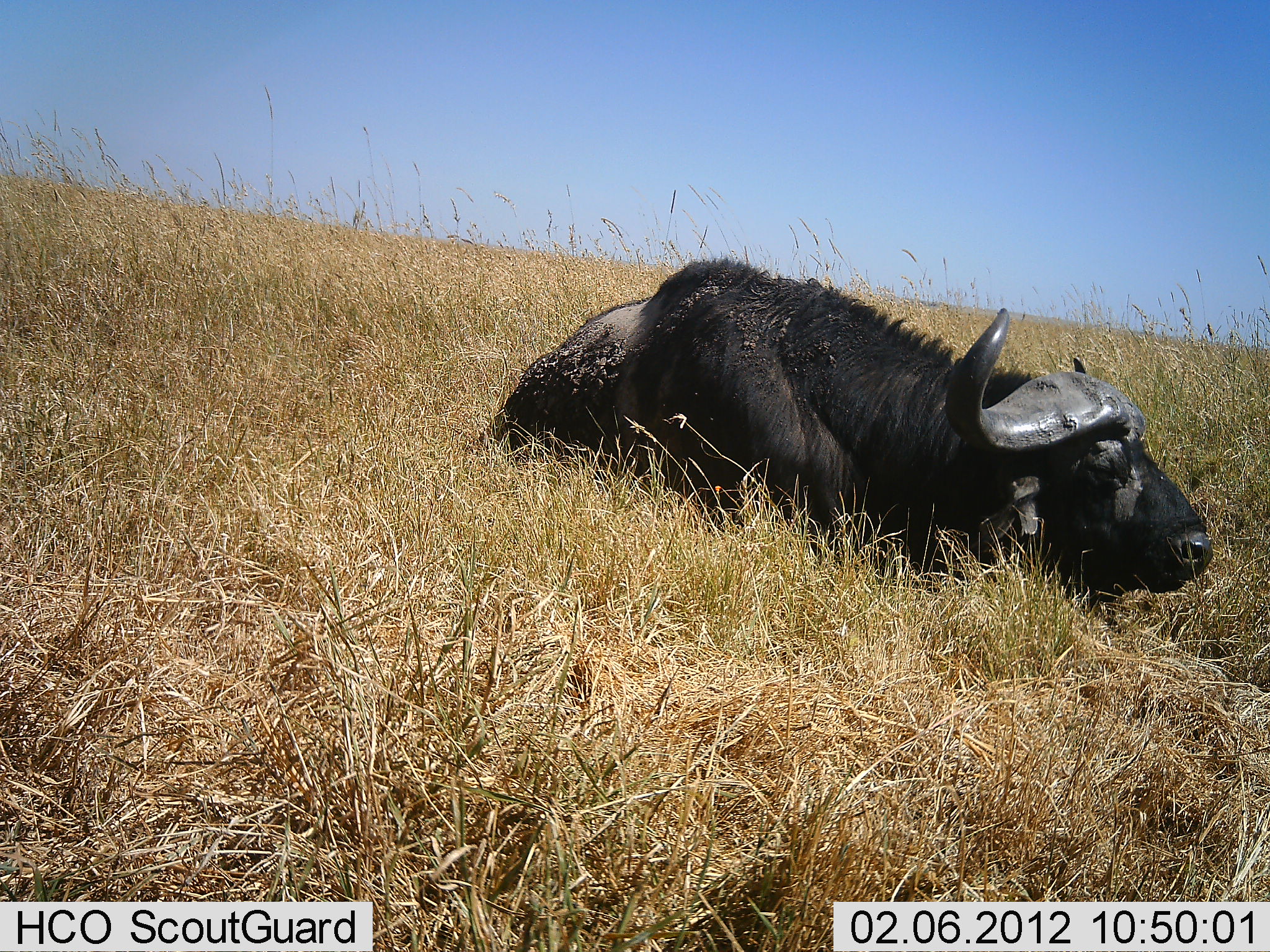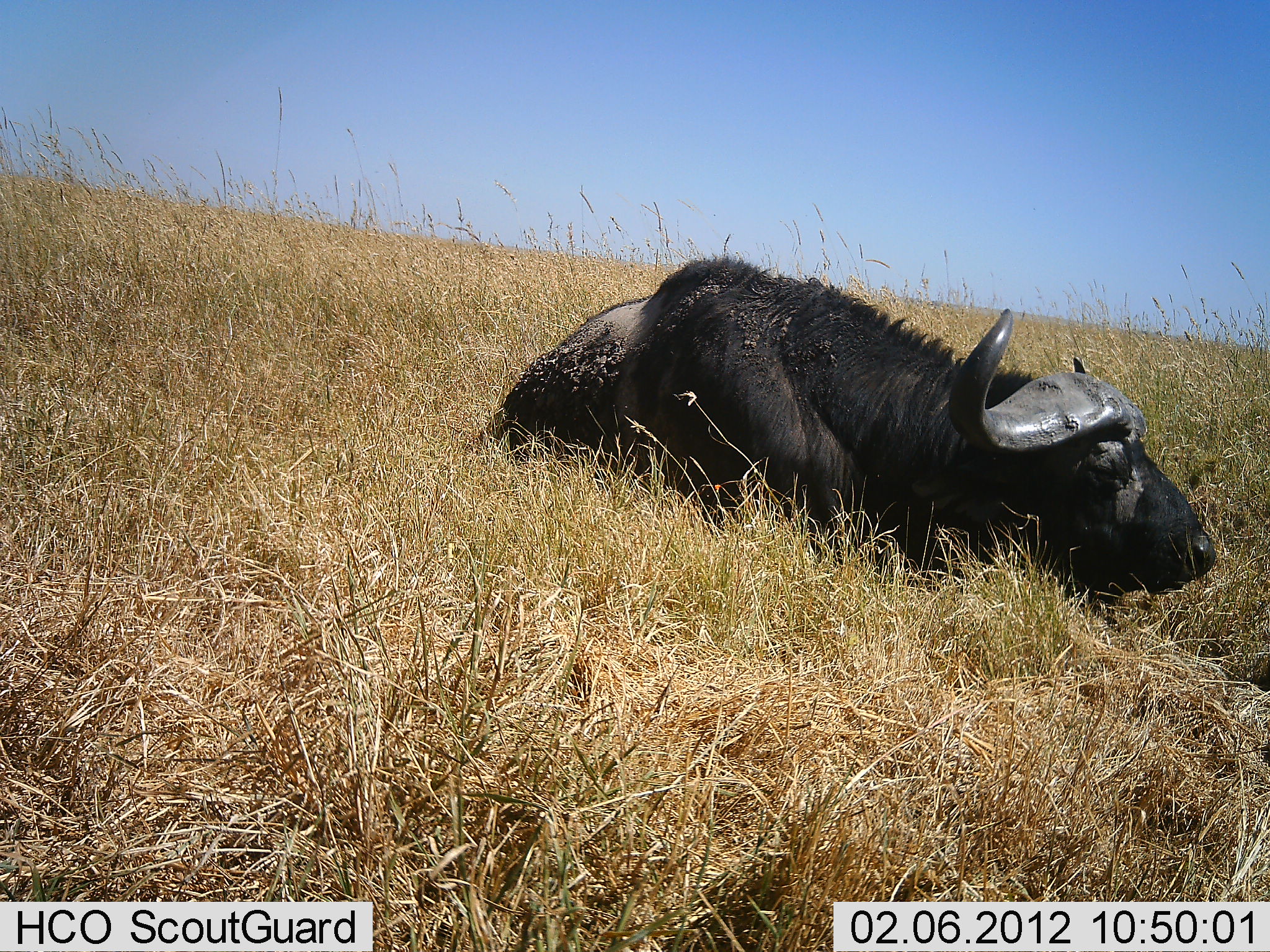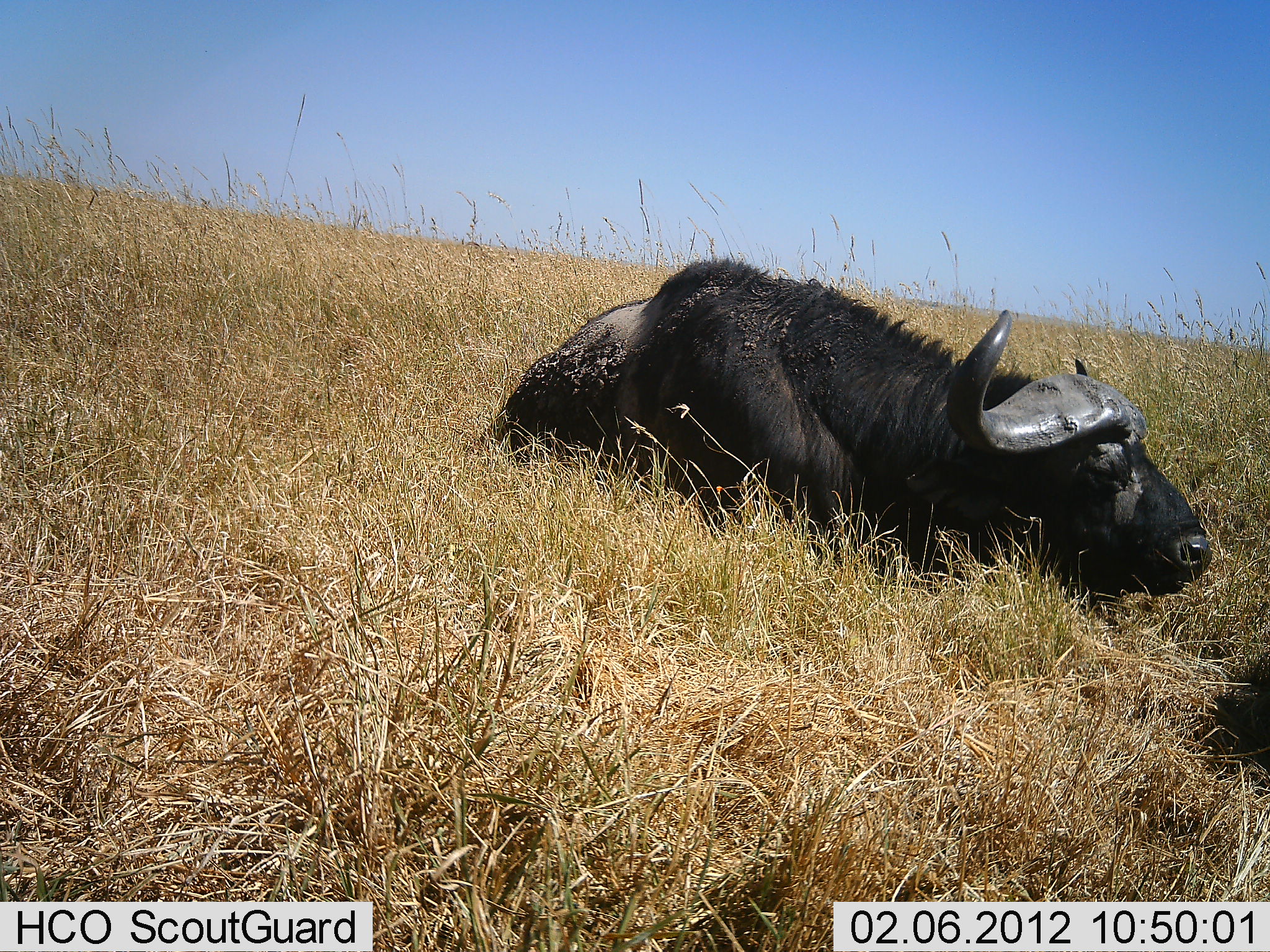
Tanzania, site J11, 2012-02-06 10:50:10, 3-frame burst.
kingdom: Animalia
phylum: Chordata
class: Mammalia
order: Artiodactyla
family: Bovidae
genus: Syncerus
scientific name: Syncerus caffer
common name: cape buffalo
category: buffalo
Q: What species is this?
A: Buffalo (cape buffalo) (Syncerus caffer).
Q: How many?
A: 1.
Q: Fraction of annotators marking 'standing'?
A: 0%.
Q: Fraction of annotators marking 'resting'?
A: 100%.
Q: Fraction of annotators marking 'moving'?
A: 0%.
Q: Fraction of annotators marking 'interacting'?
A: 0%.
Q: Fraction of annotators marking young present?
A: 0%.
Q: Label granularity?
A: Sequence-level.